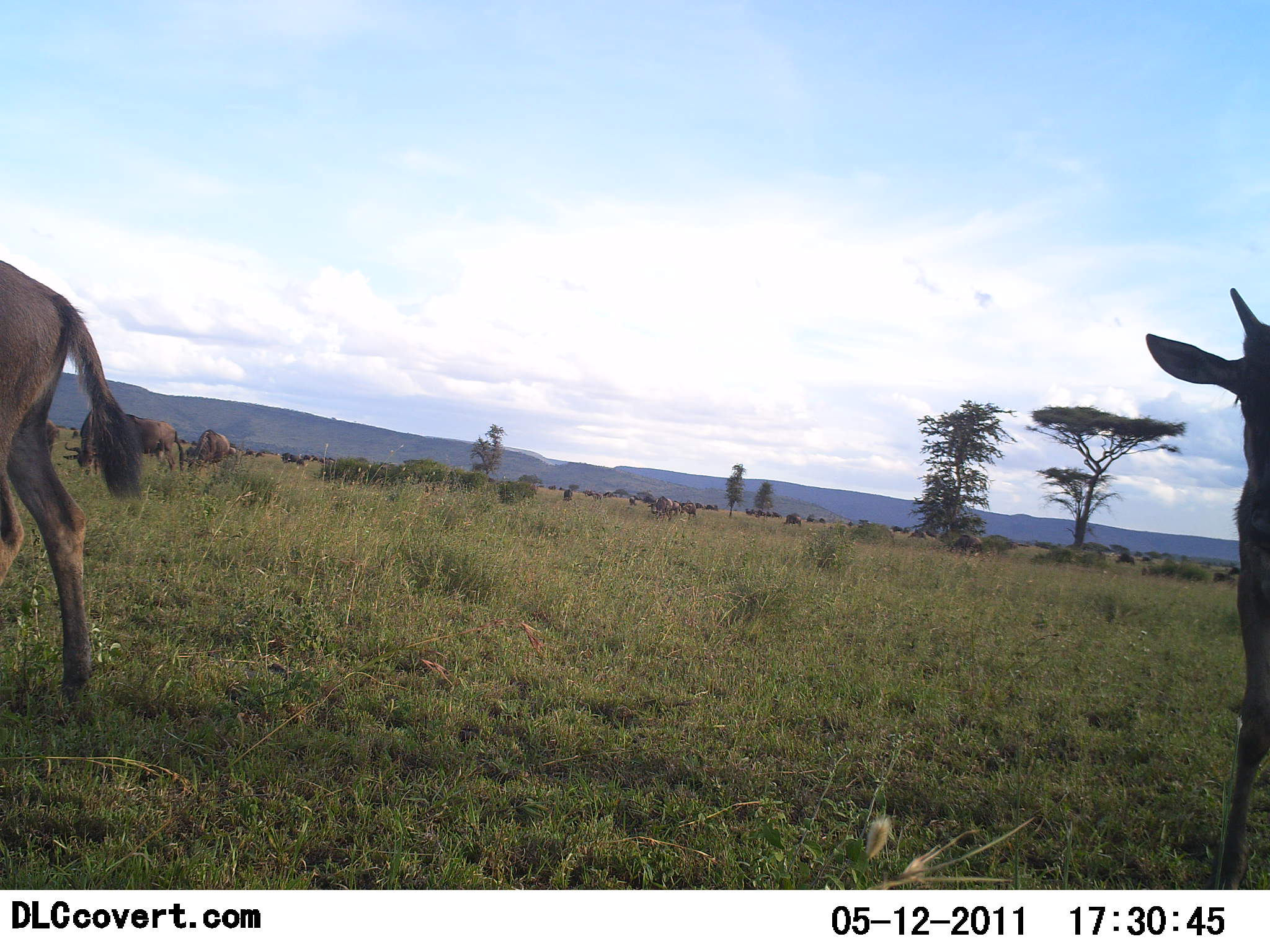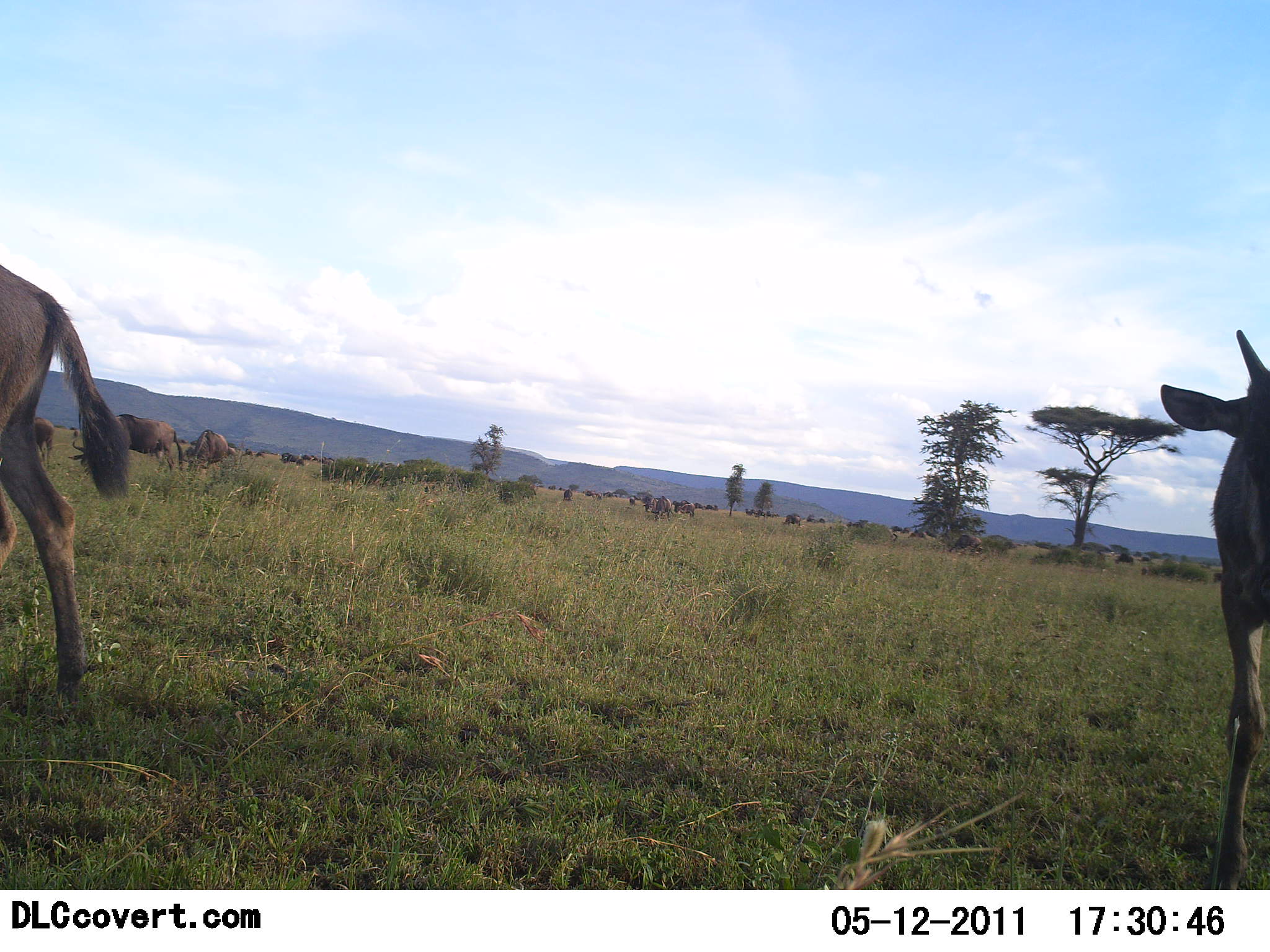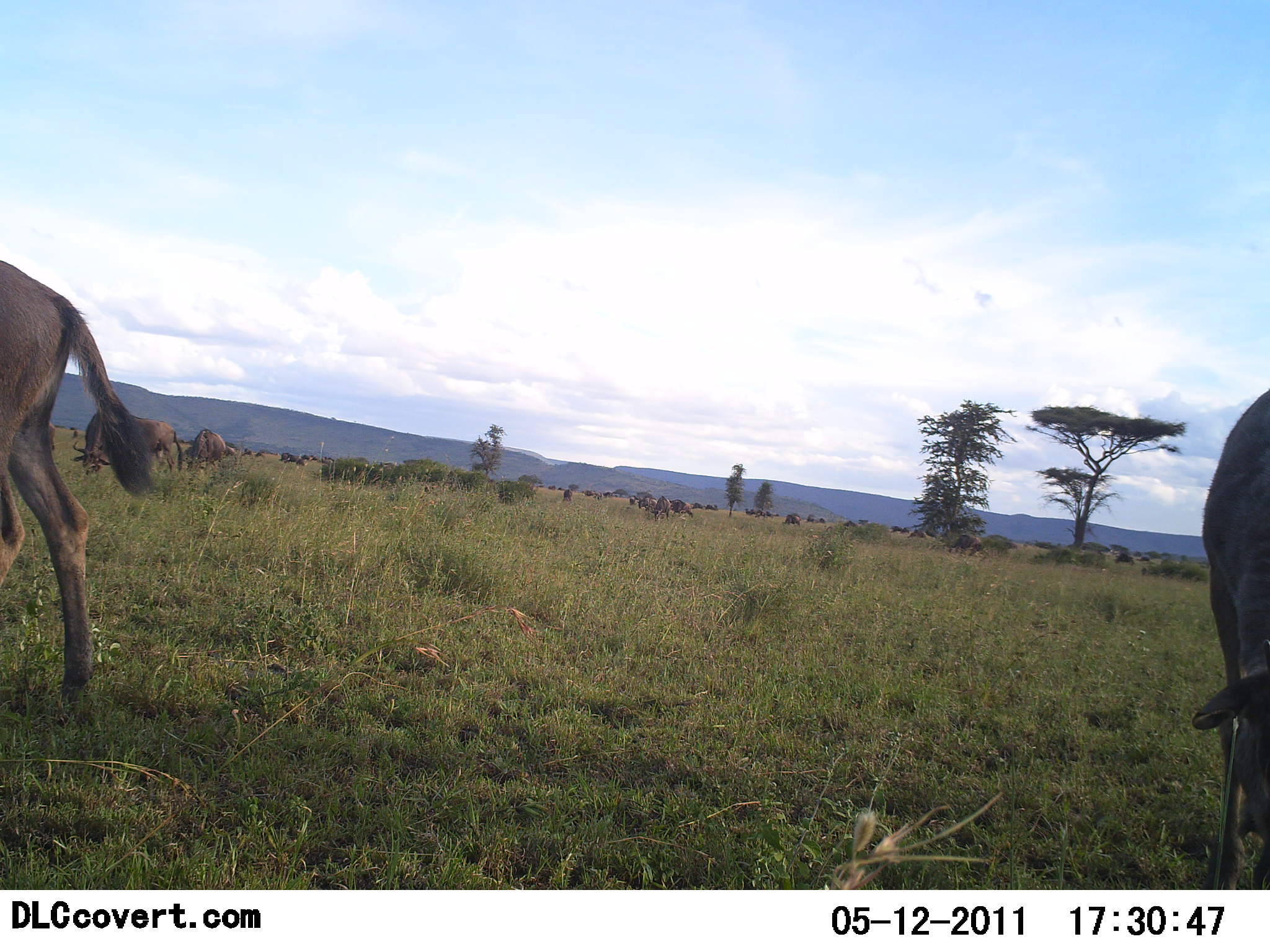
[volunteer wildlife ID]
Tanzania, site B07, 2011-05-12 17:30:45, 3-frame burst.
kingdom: Animalia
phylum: Chordata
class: Mammalia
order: Artiodactyla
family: Bovidae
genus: Tragelaphus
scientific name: Tragelaphus oryx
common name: eland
Eland (Tragelaphus oryx), count 4. Behavior (volunteer vote fractions): standing 40%, resting 0%, moving 0%, interacting 0%. Young present (vote fraction): 0%. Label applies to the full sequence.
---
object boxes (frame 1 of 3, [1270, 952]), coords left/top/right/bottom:
animal: 1145/287/1270/890; 0/260/142/706; 64/402/186/475; 183/429/229/470; 948/533/984/556; 648/496/673/521; 679/500/698/520; 584/487/604/502; 1114/553/1136/566; 783/512/801/527; 907/528/928/540; 671/499/684/516; 527/481/538/494; 890/524/903/535; 562/487/572/501; 755/508/767/518; 706/503/719/512; 255/450/266/459; 628/496/637/507; 695/502/706/511; 745/507/756/516; 771/510/782/518; 806/515/815/523; 246/449/254/457; 765/510/773/518; 818/517/825/523
group: 280/451/335/467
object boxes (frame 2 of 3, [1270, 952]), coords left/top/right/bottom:
animal: 1160/330/1270/891; 0/266/129/710; 67/414/185/473; 183/428/235/476; 21/416/55/468; 947/533/984/555; 652/496/671/522; 743/507/779/520; 673/500/696/518; 1114/551/1136/565; 644/495/659/512; 782/513/801/526; 583/489/599/500; 563/488/574/502; 242/447/254/457; 529/482/538/494; 628/496/637/507; 693/501/704/510; 806/512/815/523; 703/502/715/510
group: 279/450/333/469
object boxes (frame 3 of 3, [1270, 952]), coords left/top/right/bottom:
animal: 0/260/154/716; 1189/388/1270/890; 69/409/182/482; 181/426/235/475; 948/534/983/555; 652/496/673/522; 669/498/694/518; 745/507/779/518; 637/496/658/513; 46/419/57/451; 1114/550/1135/566; 782/514/802/526; 907/528/928/539; 891/524/909/534; 562/488/574/502; 241/448/254/458; 581/489/595/497; 704/503/718/511; 628/495/638/506; 805/515/816/524; 693/502/705/510; 818/516/827/522
group: 279/450/334/471